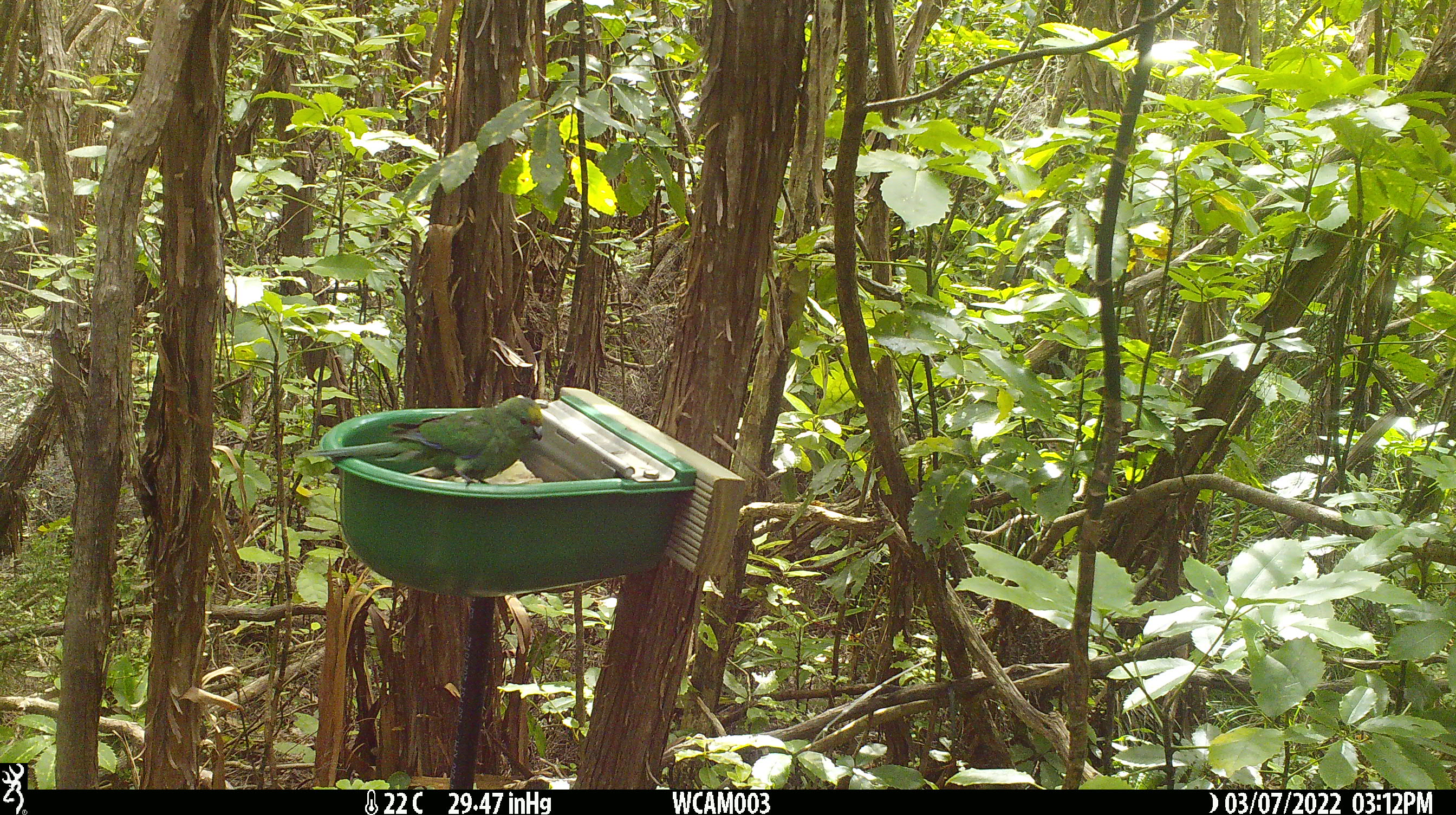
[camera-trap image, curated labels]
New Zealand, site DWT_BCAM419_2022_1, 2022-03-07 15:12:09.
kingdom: Animalia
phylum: Chordata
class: Aves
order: Psittaciformes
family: Psittaculidae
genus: Cyanoramphus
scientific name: Cyanoramphus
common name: parakeet